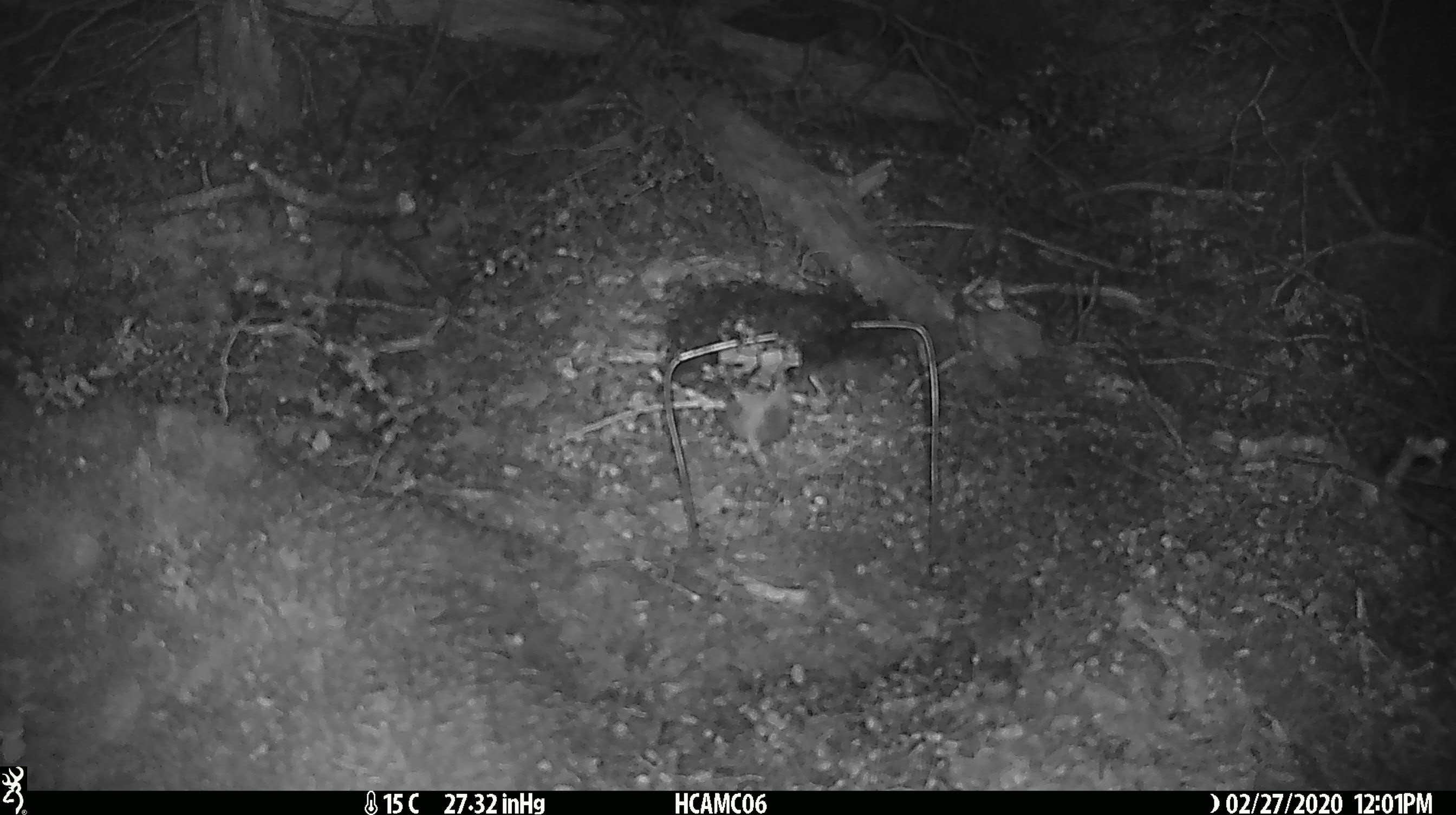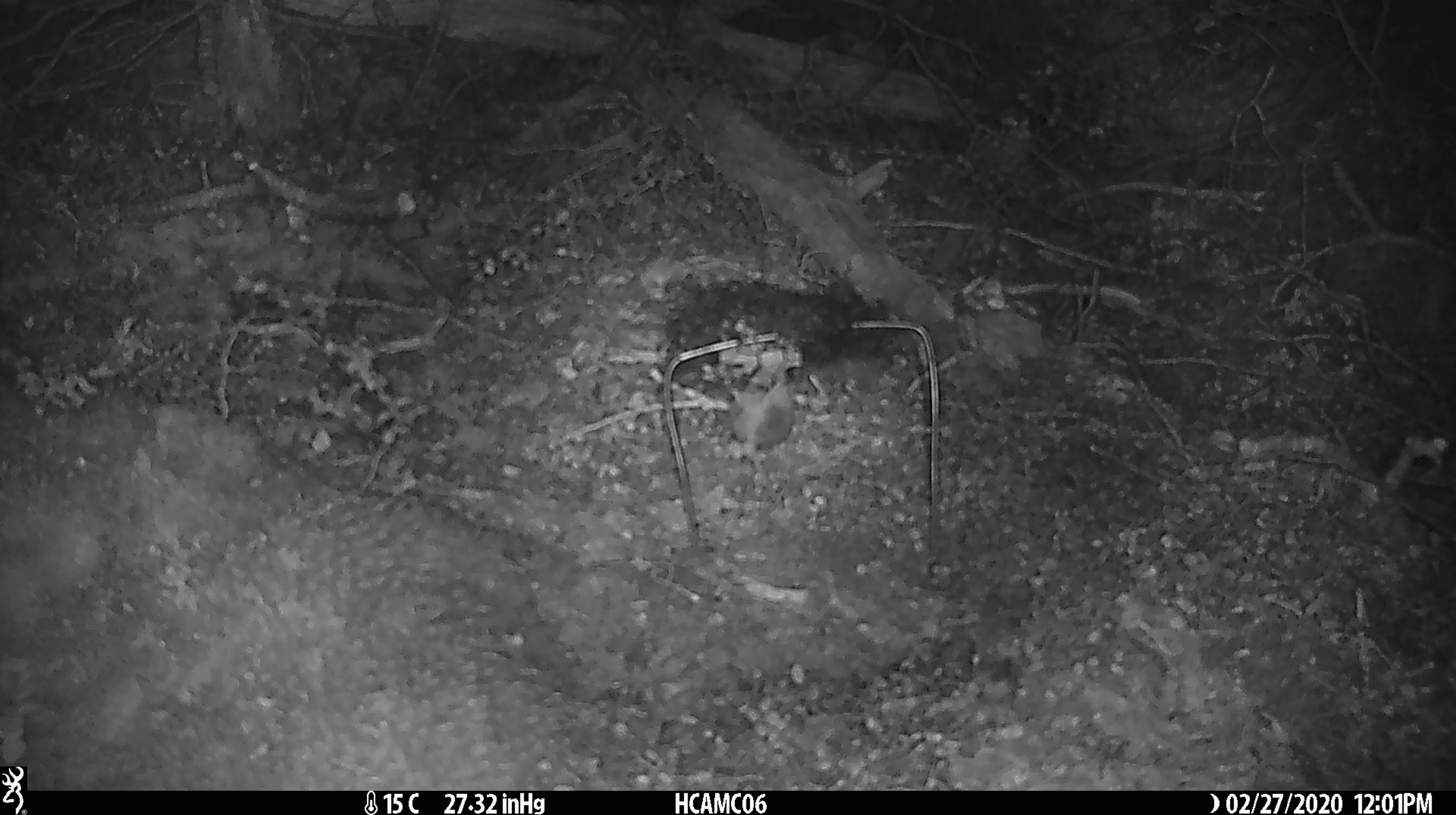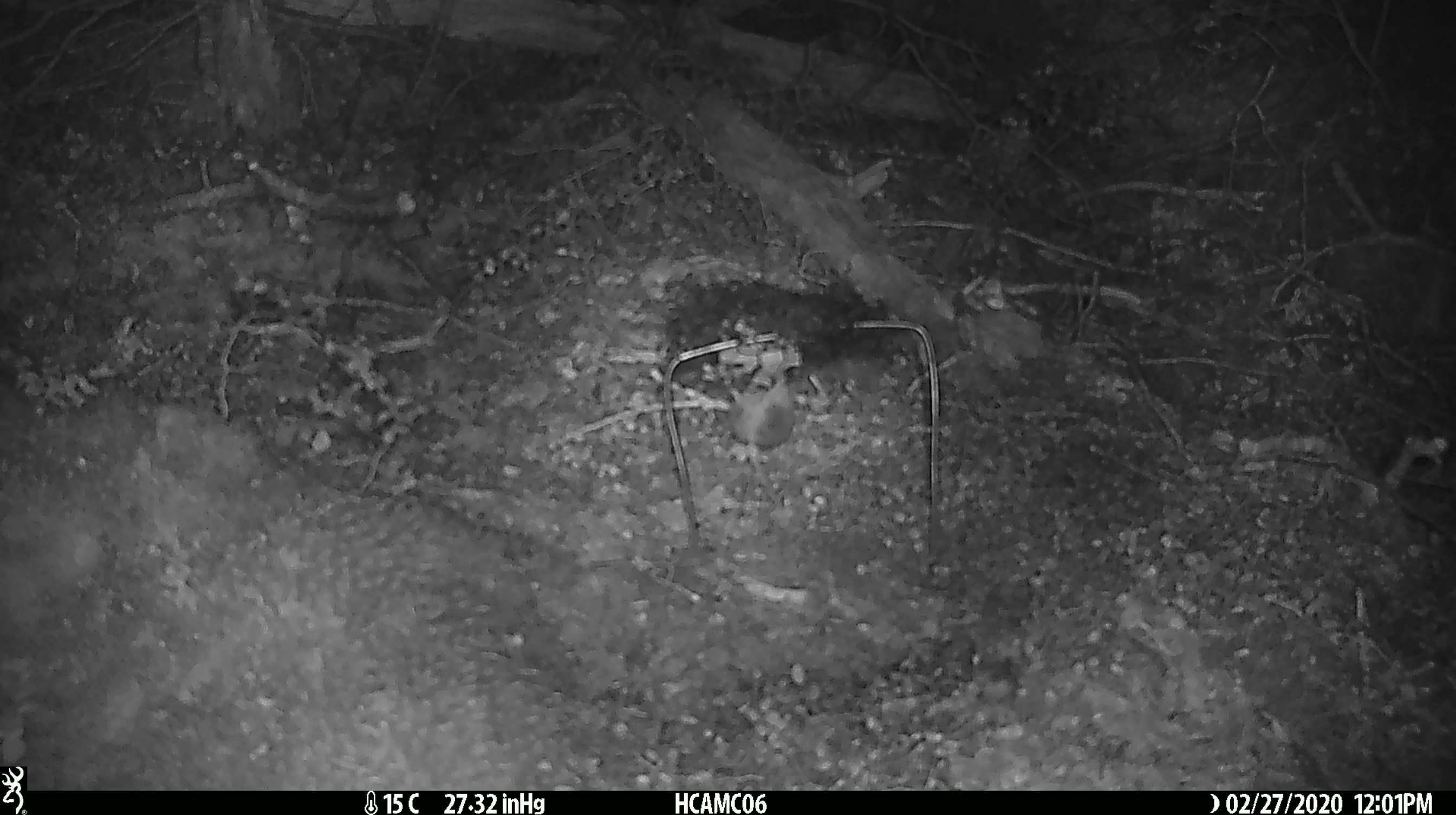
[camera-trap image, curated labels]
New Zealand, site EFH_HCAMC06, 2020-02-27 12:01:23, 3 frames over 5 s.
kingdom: Animalia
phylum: Chordata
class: Mammalia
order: Rodentia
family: Muridae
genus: Mus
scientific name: Mus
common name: mouse